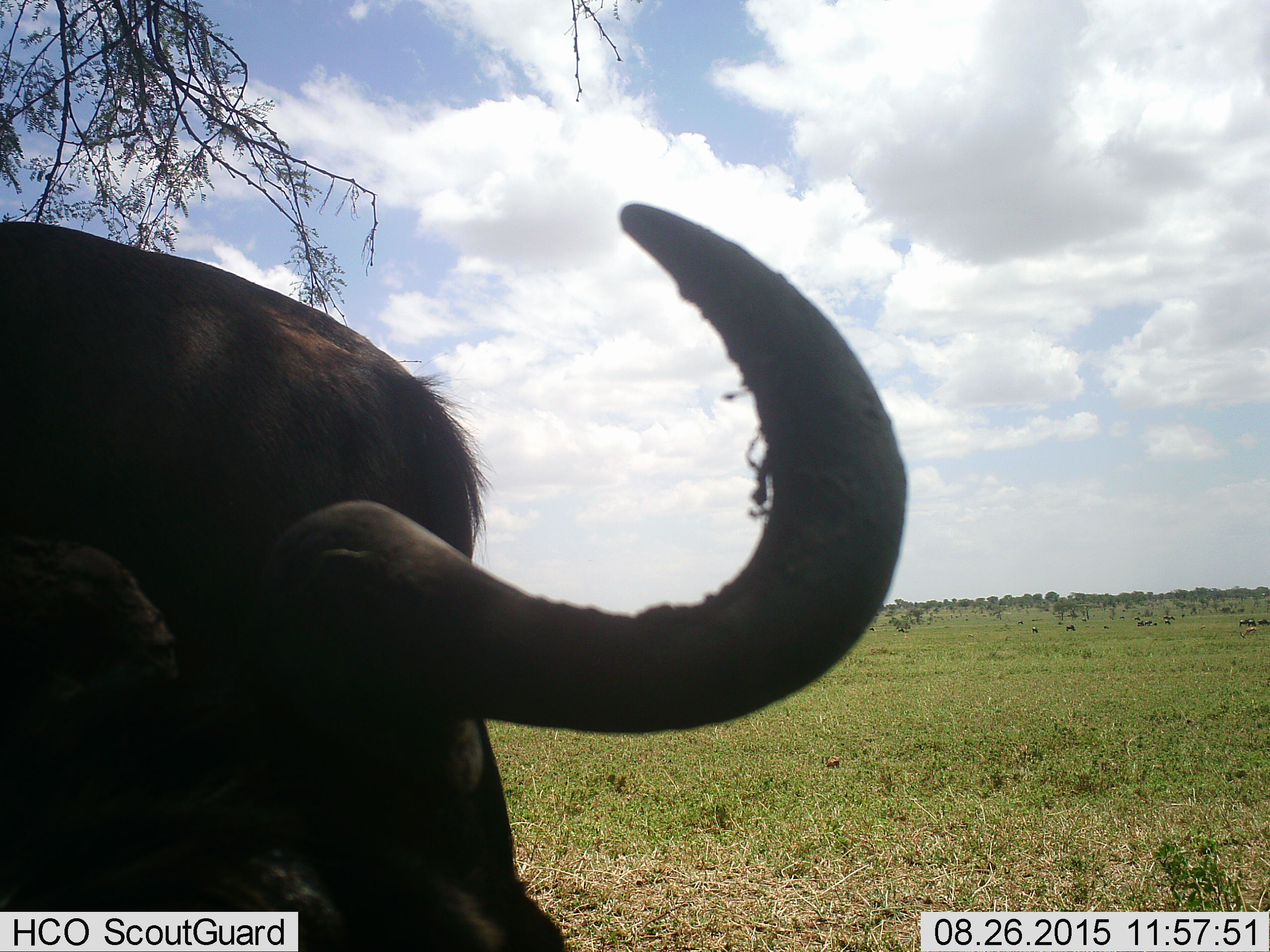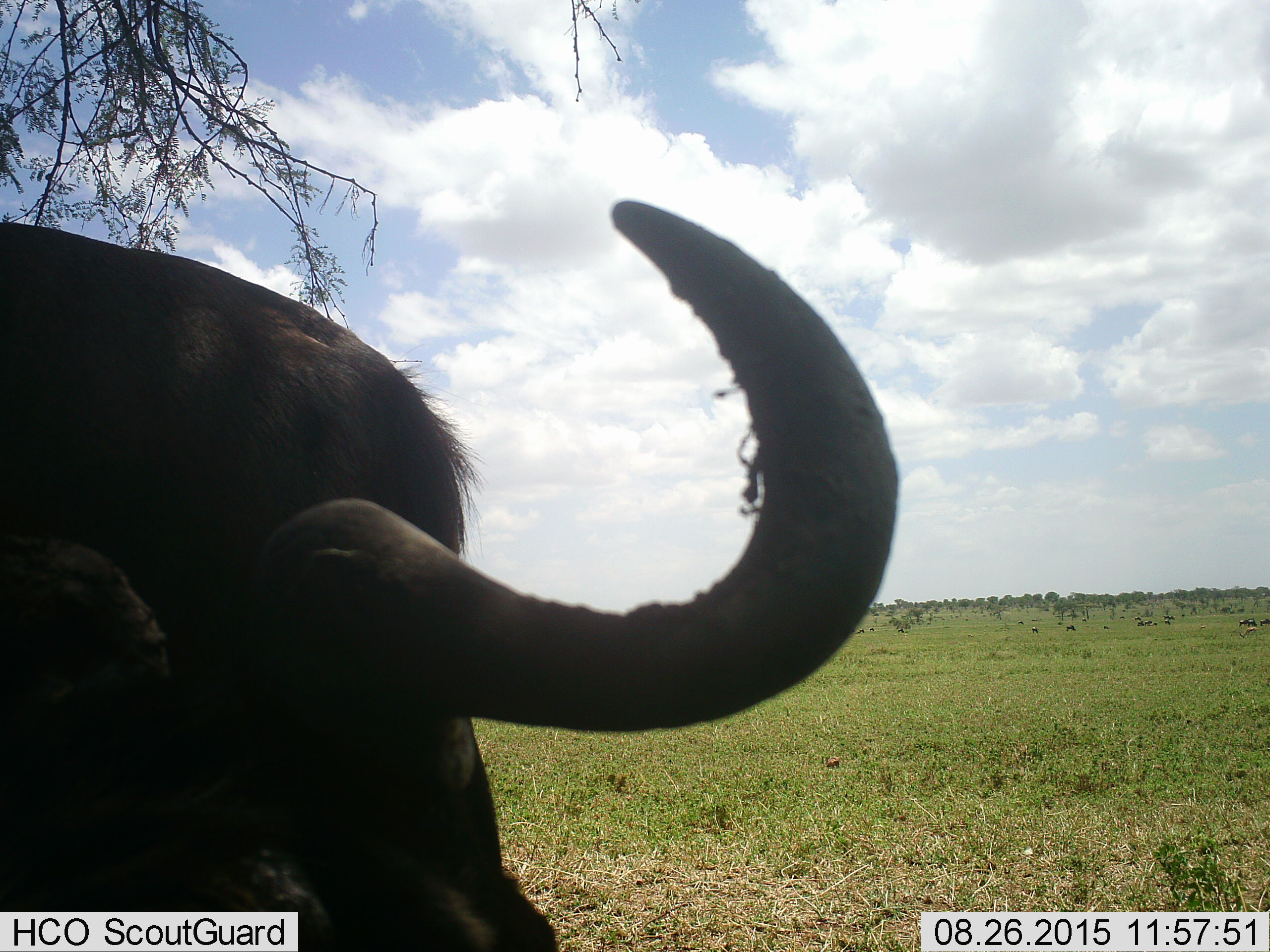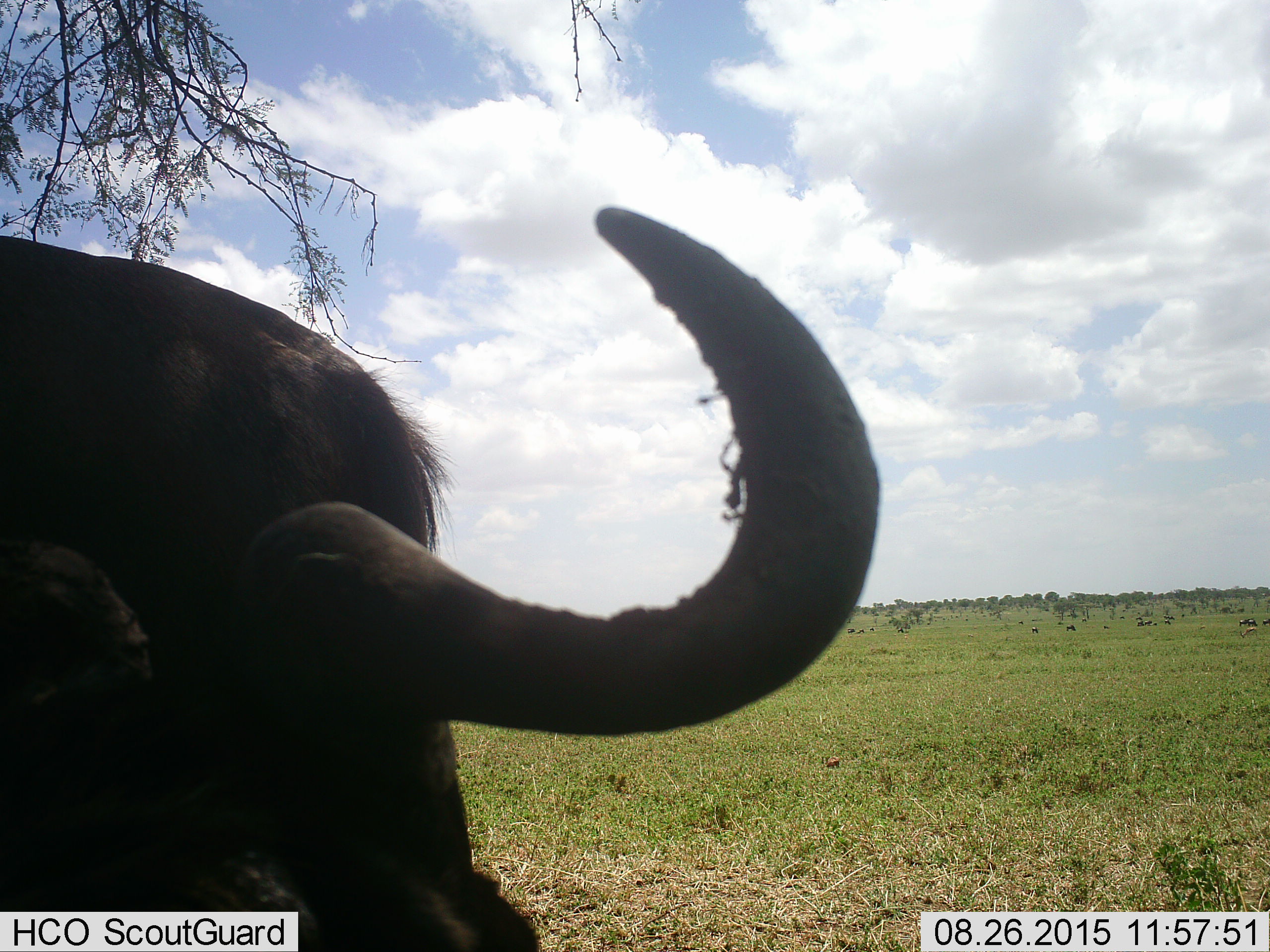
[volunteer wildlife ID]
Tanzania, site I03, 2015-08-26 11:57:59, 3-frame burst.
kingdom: Animalia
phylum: Chordata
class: Mammalia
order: Artiodactyla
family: Bovidae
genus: Connochaetes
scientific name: Connochaetes taurinus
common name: blue wildebeest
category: wildebeest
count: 11-50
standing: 73%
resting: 27%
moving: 36%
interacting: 0%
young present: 0%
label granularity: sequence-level